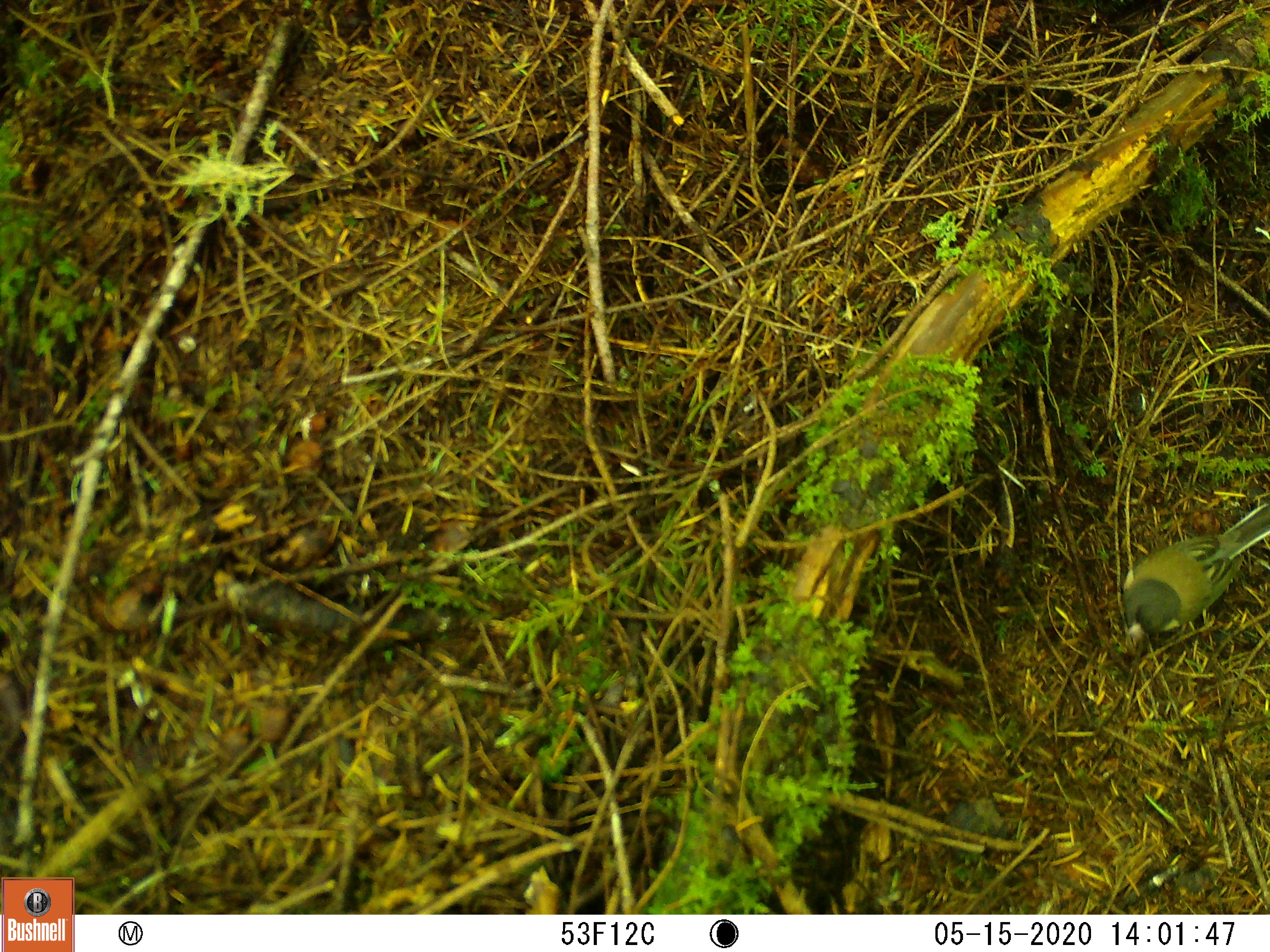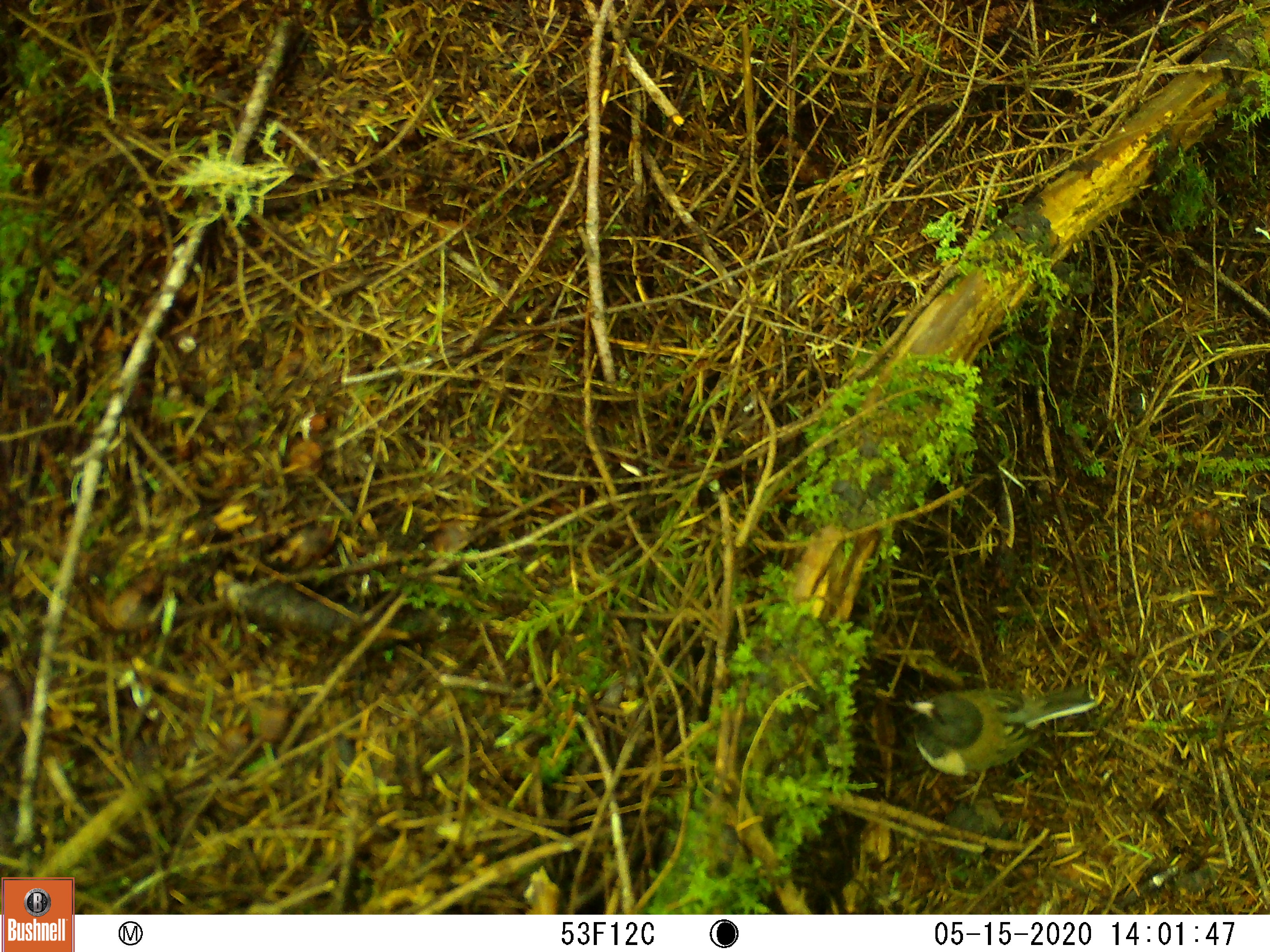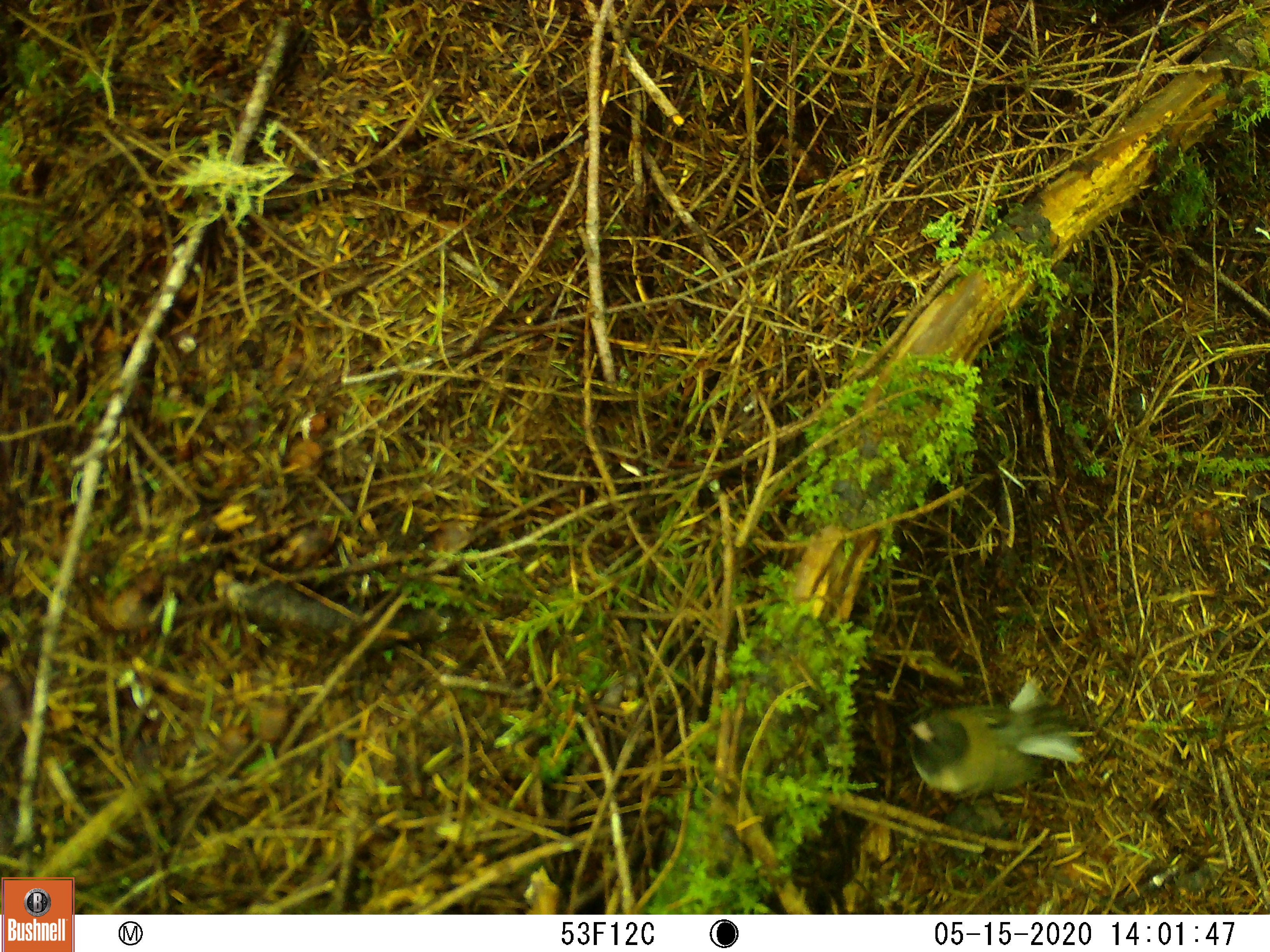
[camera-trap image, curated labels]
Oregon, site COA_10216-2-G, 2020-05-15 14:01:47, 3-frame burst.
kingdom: Animalia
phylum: Chordata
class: Aves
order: Passeriformes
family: Passerellidae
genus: Junco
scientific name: Junco hyemalis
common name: dark-eyed junco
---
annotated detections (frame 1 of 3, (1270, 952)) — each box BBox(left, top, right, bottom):
dark-eyed junco: BBox(1108, 508, 1263, 658)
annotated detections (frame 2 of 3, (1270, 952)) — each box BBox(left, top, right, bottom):
dark-eyed junco: BBox(901, 676, 1108, 775)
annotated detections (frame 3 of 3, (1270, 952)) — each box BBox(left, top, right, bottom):
dark-eyed junco: BBox(900, 706, 1103, 803)